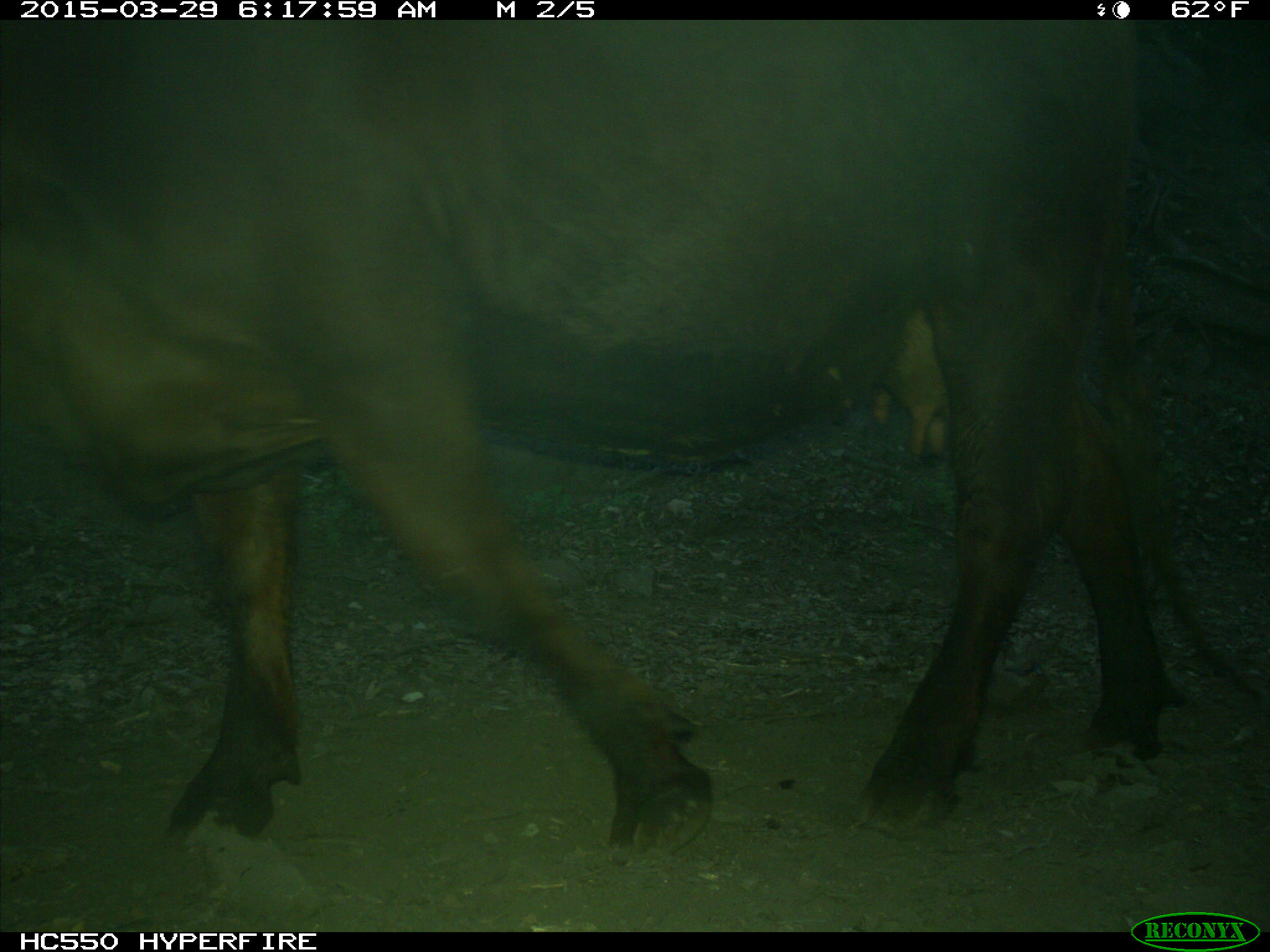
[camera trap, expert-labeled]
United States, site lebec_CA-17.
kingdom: Animalia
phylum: Chordata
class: Mammalia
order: Artiodactyla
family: Bovidae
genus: Bos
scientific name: Bos taurus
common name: domestic cow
Bos taurus (domestic cow).